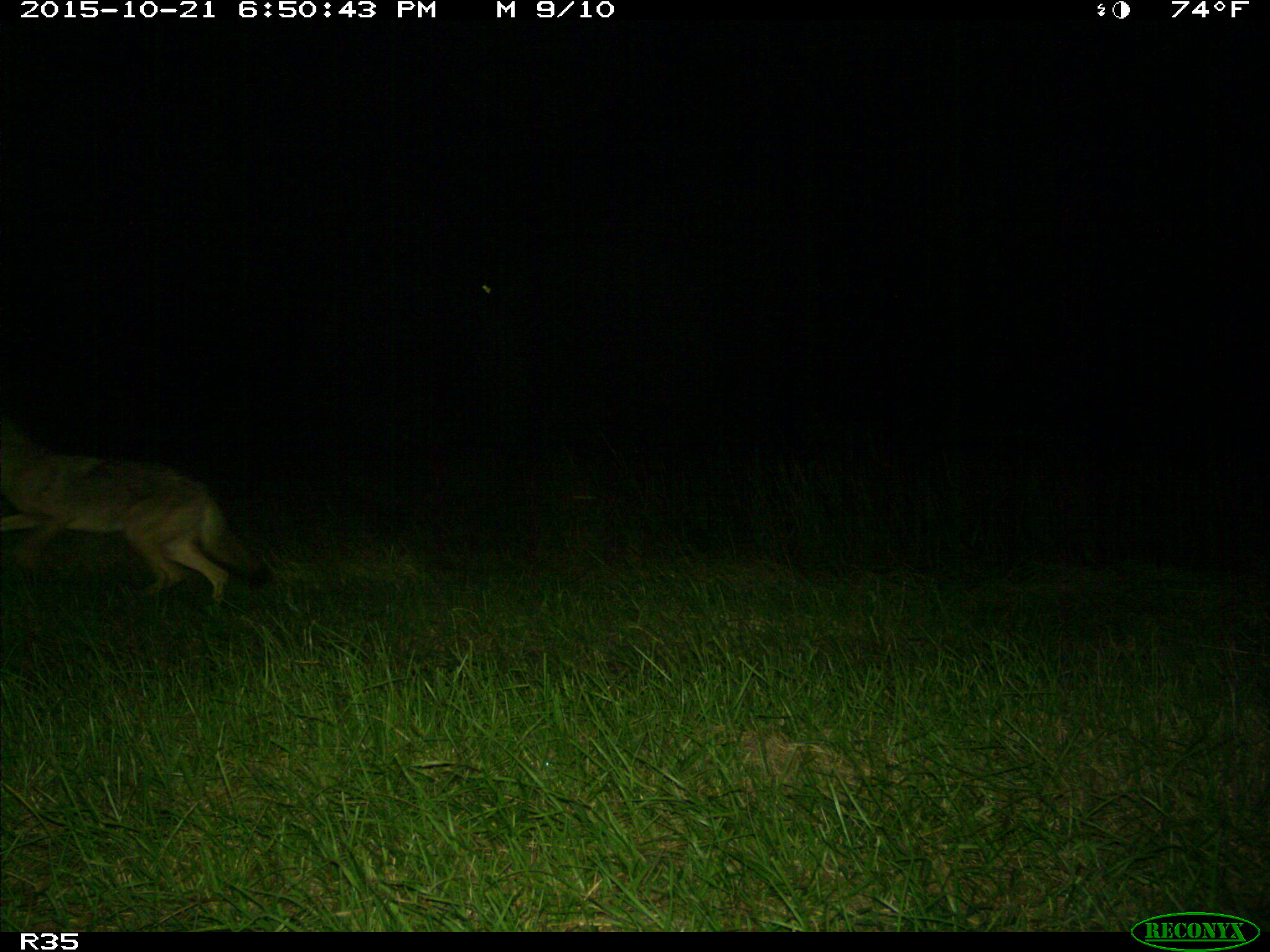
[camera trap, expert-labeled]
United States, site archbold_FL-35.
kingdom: Animalia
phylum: Chordata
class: Mammalia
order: Carnivora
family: Canidae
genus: Canis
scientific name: Canis latrans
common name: coyote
Canis latrans (coyote).